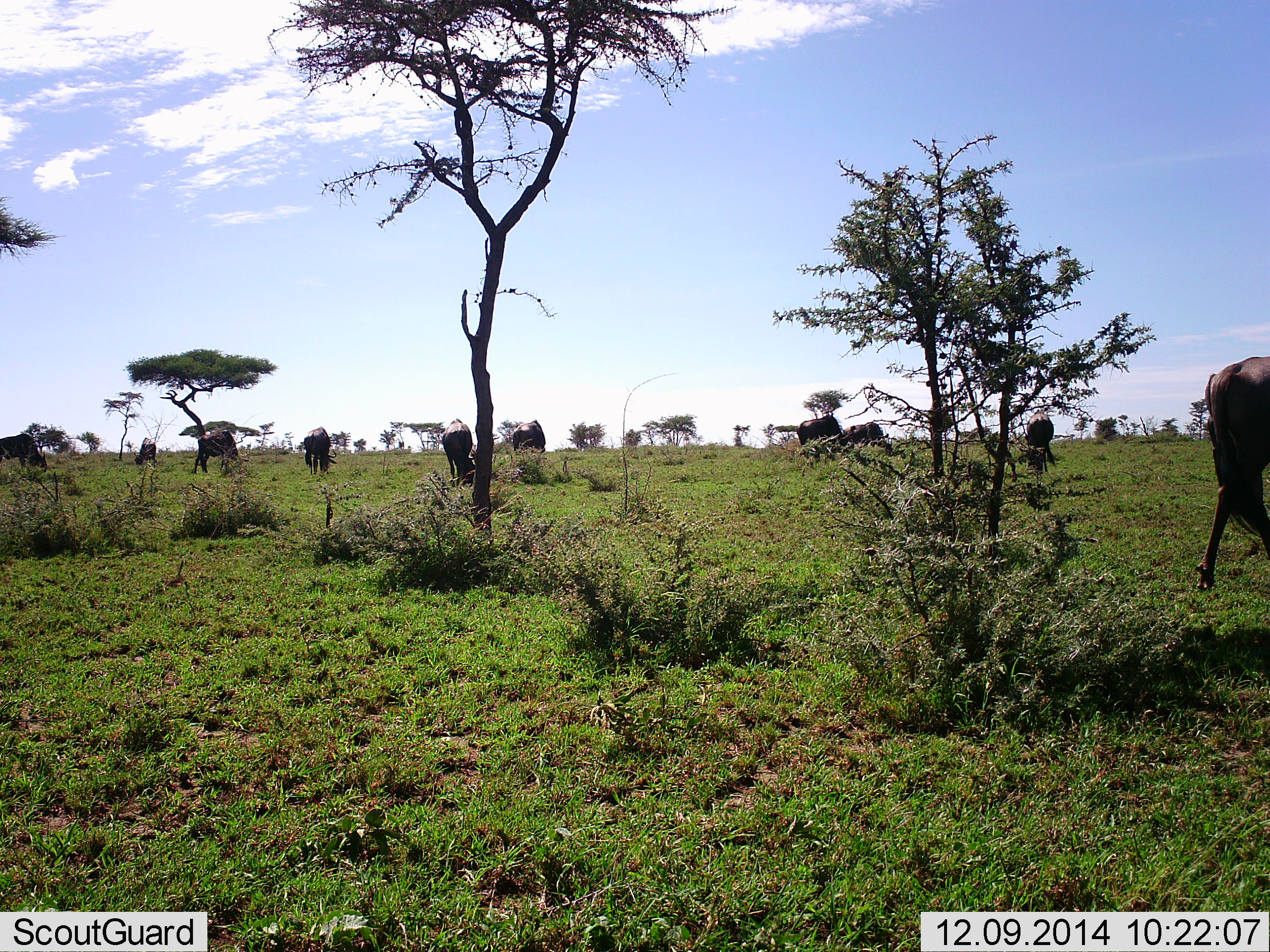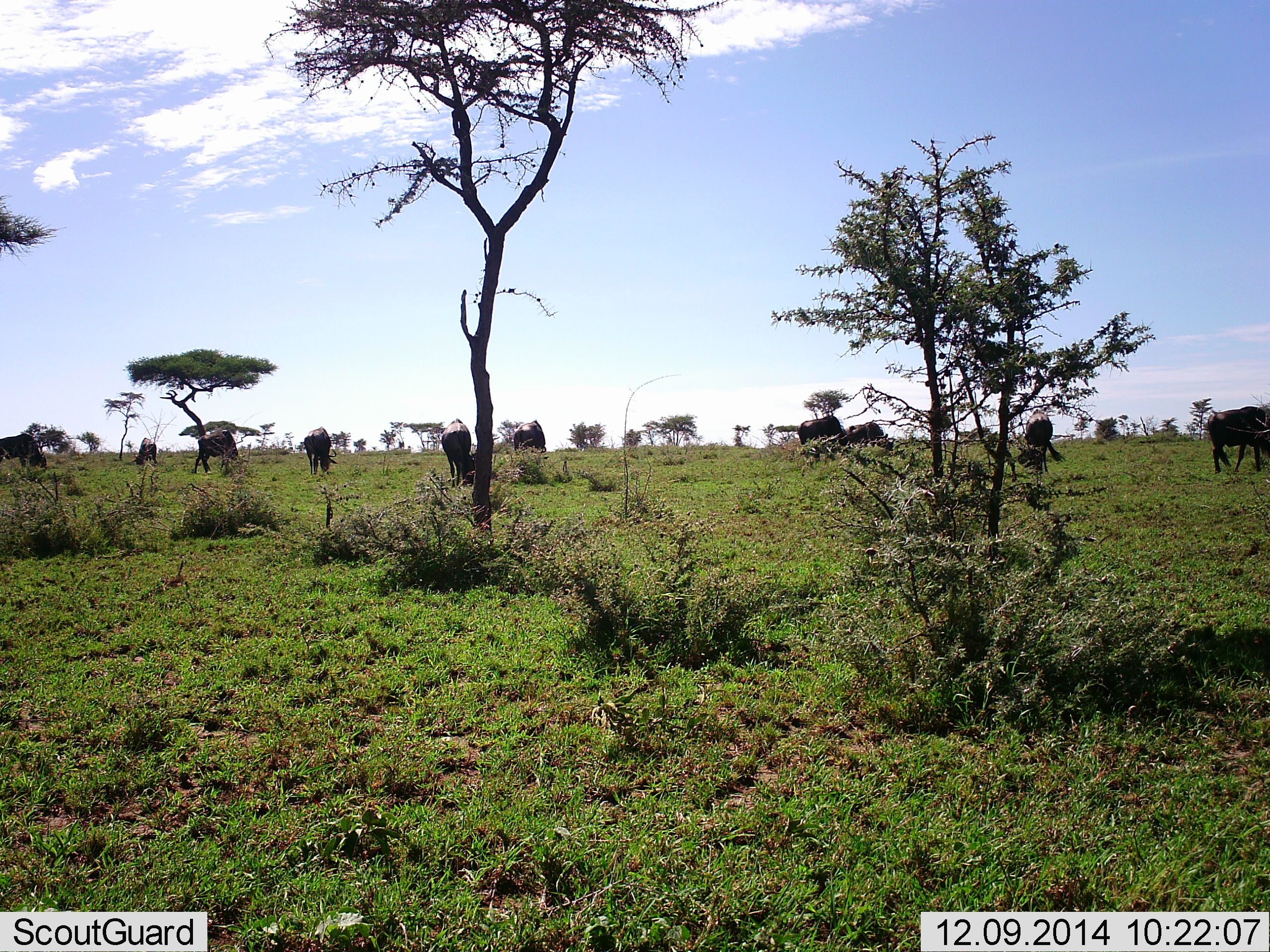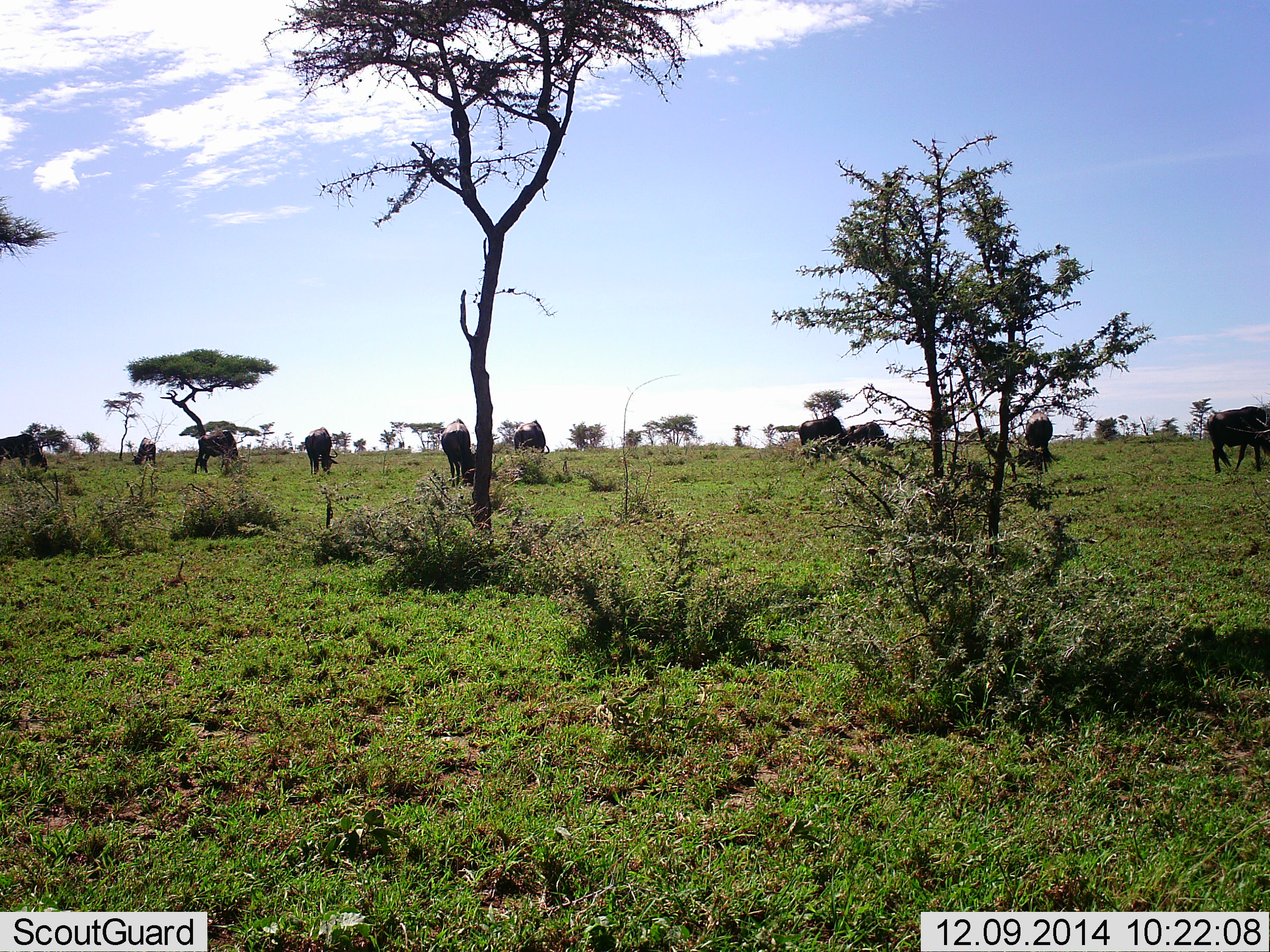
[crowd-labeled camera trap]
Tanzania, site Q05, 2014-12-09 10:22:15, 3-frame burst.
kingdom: Animalia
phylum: Chordata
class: Mammalia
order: Artiodactyla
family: Bovidae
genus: Connochaetes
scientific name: Connochaetes taurinus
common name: blue wildebeest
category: wildebeest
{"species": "wildebeest (blue wildebeest) (Connochaetes taurinus)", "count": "10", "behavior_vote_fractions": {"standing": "60%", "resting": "0%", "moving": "60%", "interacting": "10%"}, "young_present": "0%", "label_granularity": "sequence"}